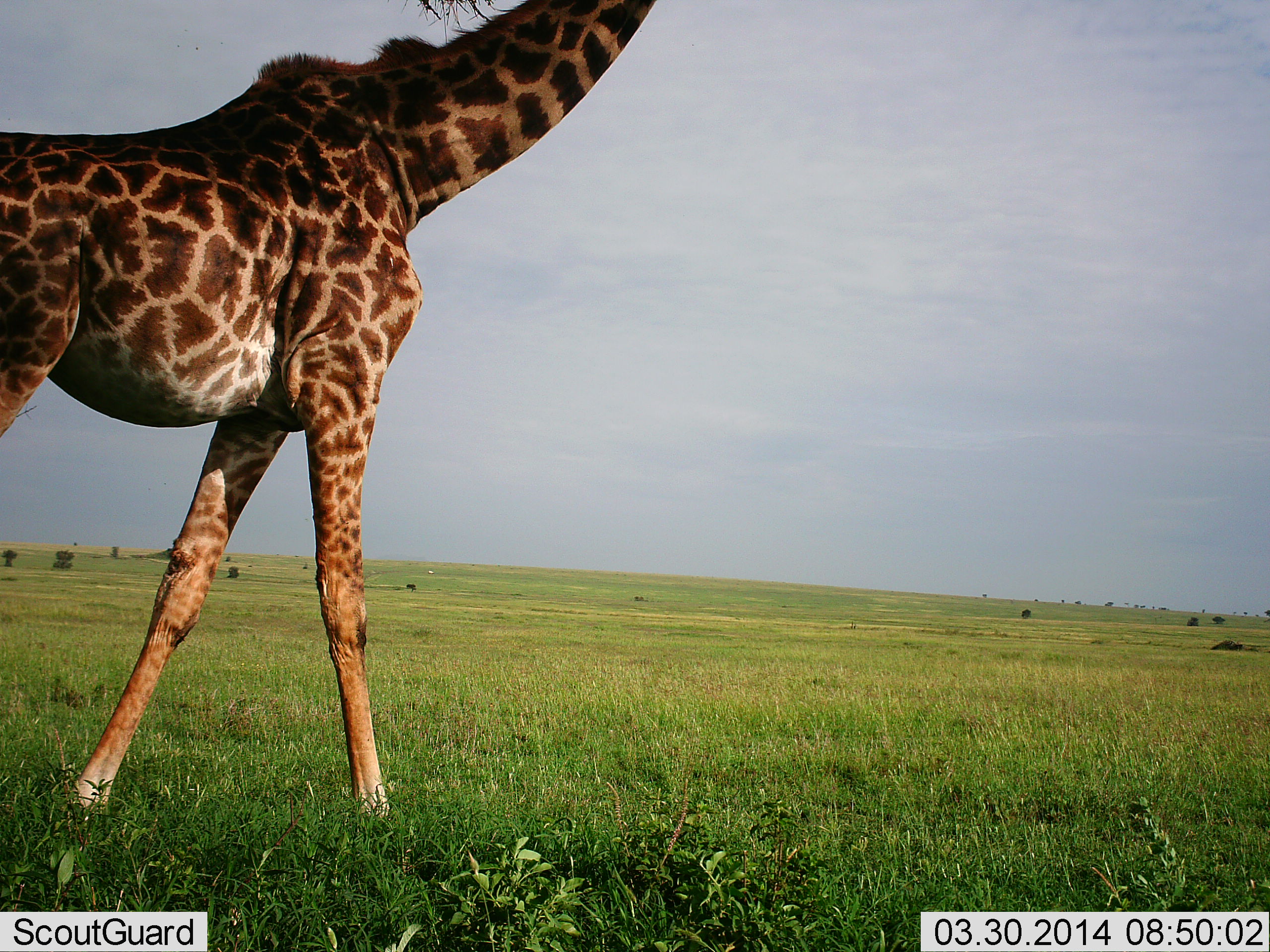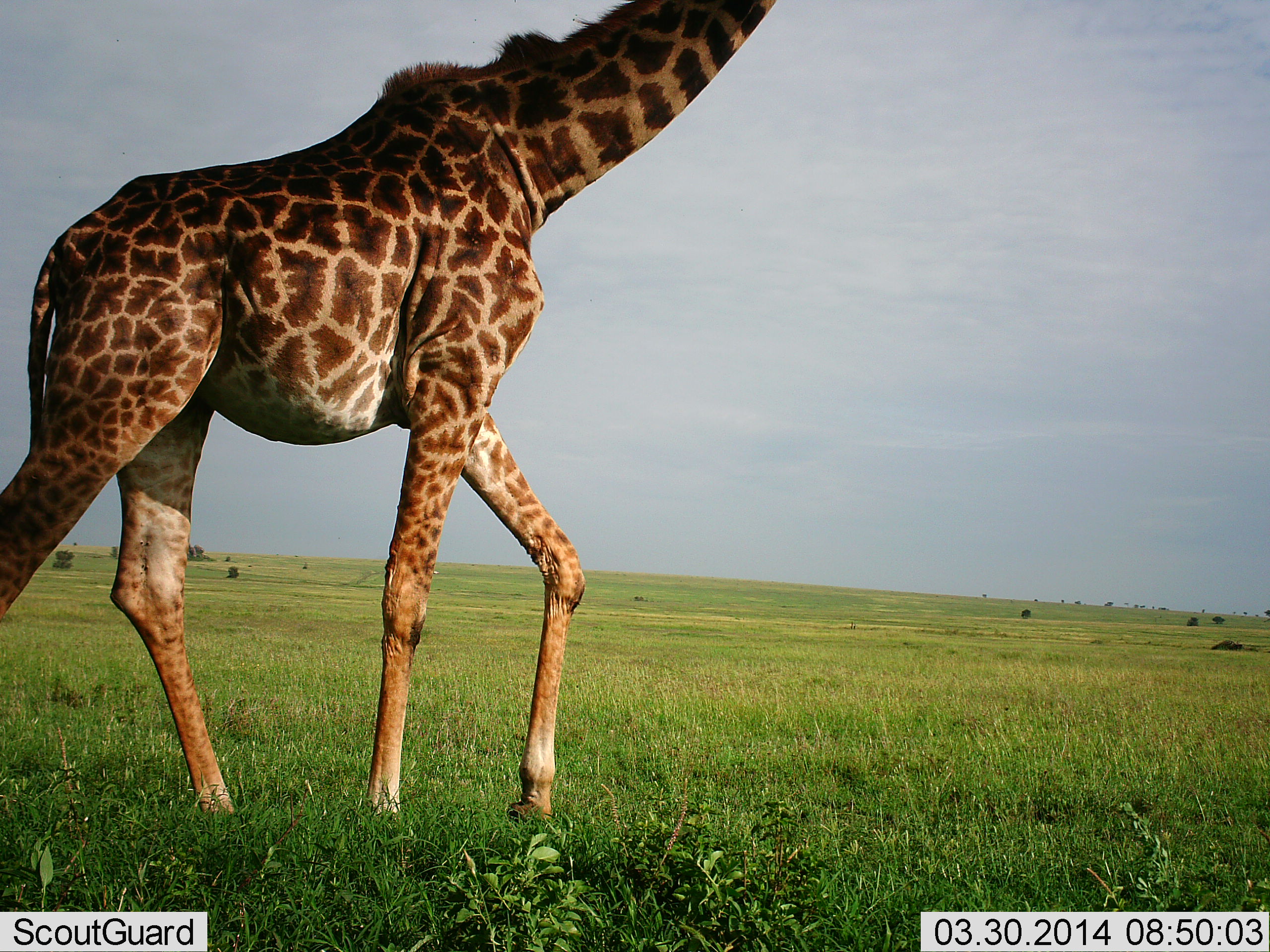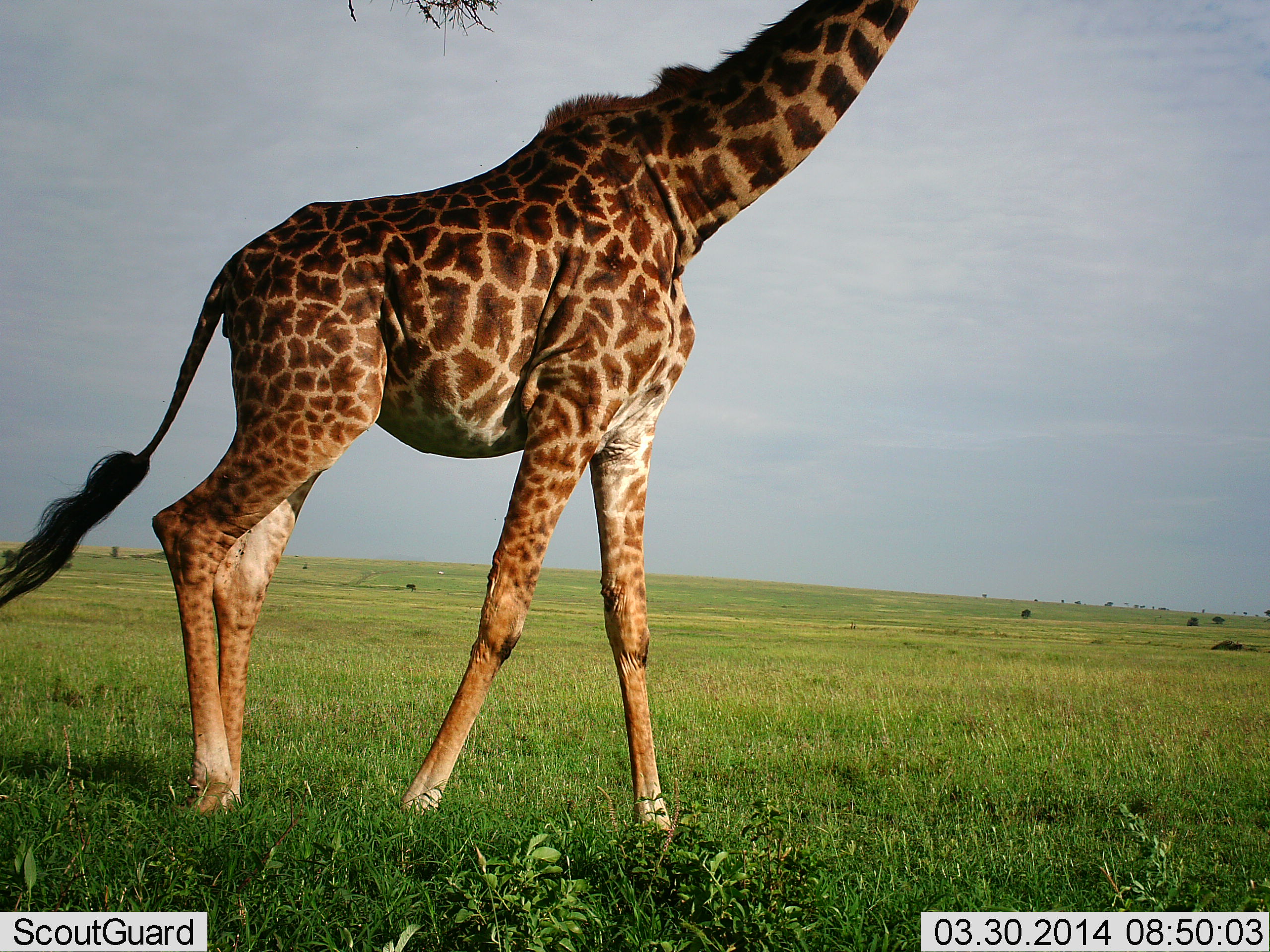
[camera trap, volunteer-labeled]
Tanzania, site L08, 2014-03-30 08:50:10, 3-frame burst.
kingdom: Animalia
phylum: Chordata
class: Mammalia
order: Artiodactyla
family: Giraffidae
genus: Giraffa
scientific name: Giraffa camelopardalis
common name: giraffe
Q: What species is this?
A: Giraffe (Giraffa camelopardalis).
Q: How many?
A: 1.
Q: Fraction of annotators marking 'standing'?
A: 0%.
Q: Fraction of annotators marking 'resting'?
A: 0%.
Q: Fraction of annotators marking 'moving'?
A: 100%.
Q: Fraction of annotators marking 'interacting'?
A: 0%.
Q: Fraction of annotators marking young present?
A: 0%.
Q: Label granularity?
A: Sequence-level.